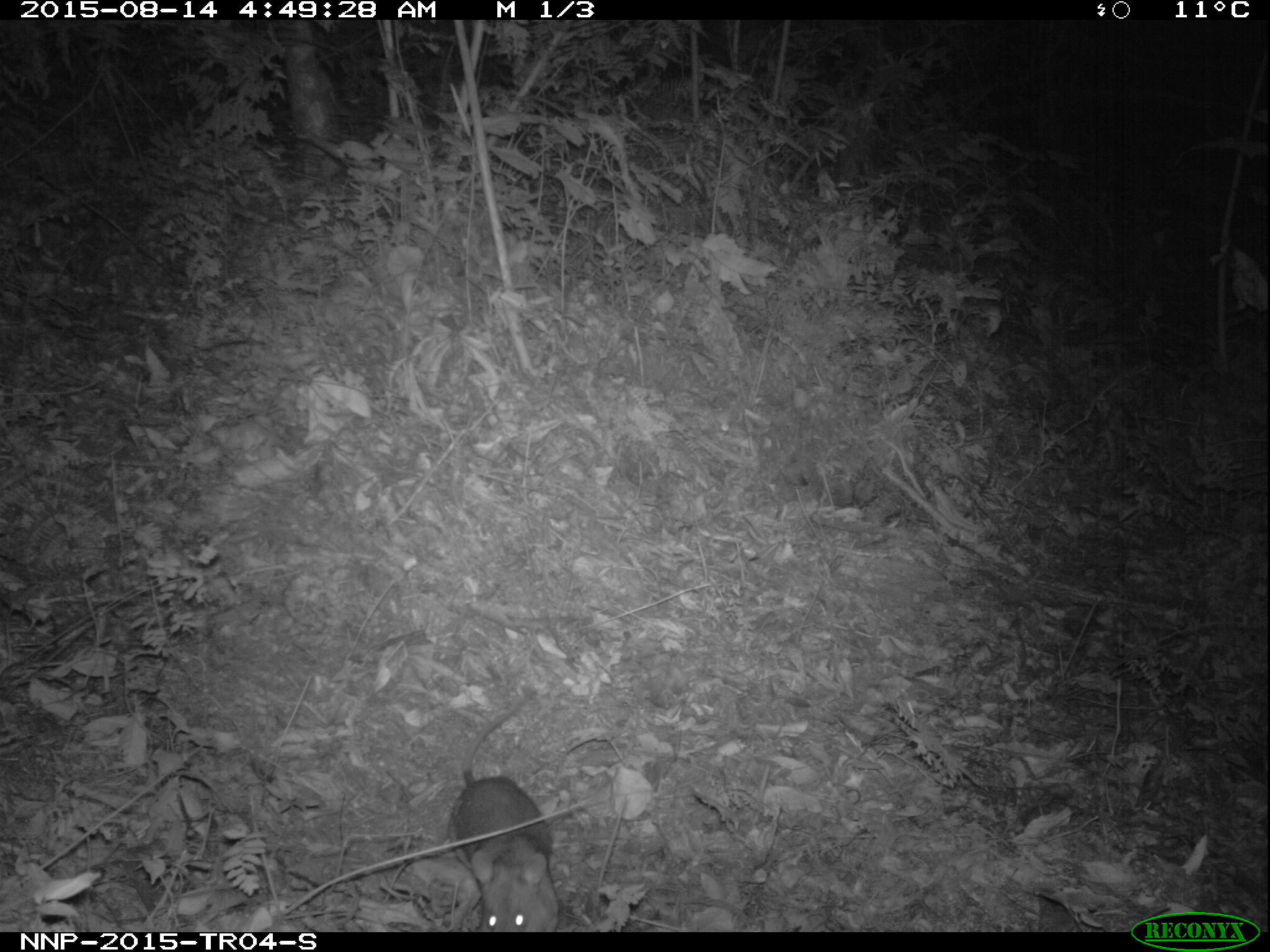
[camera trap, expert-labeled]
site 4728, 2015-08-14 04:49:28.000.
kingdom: Animalia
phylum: Chordata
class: Mammalia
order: Rodentia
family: Nesomyidae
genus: Cricetomys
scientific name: Cricetomys gambianus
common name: african giant pouched rat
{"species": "Cricetomys gambianus (african giant pouched rat)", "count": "1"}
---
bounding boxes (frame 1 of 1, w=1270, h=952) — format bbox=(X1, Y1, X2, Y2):
cricetomys gambianus: bbox=(444, 690, 561, 931)